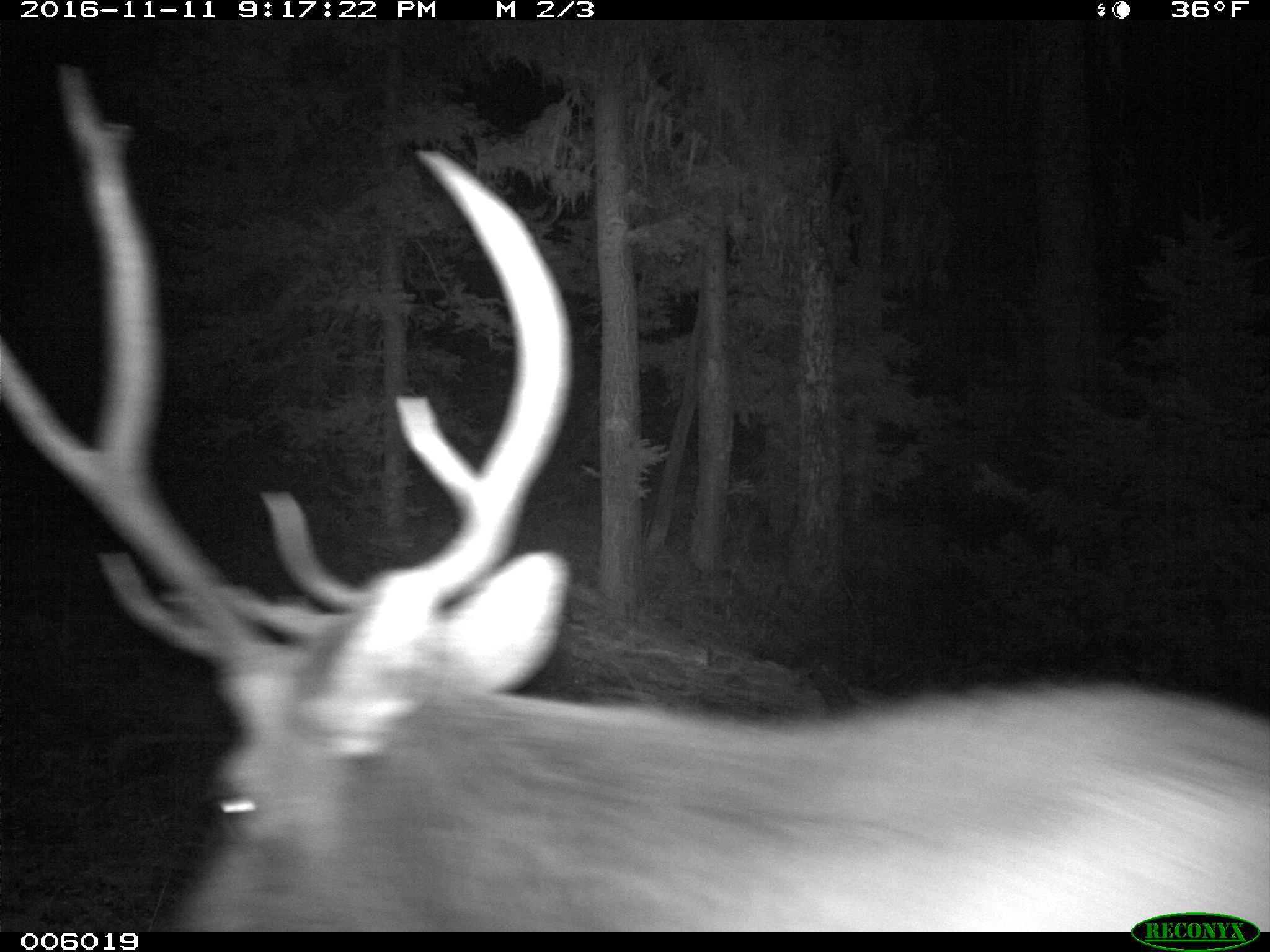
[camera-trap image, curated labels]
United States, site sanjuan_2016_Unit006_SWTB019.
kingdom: Animalia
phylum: Chordata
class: Mammalia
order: Artiodactyla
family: Cervidae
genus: Cervus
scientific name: Cervus elaphus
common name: red deer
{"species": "Cervus elaphus (red deer)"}